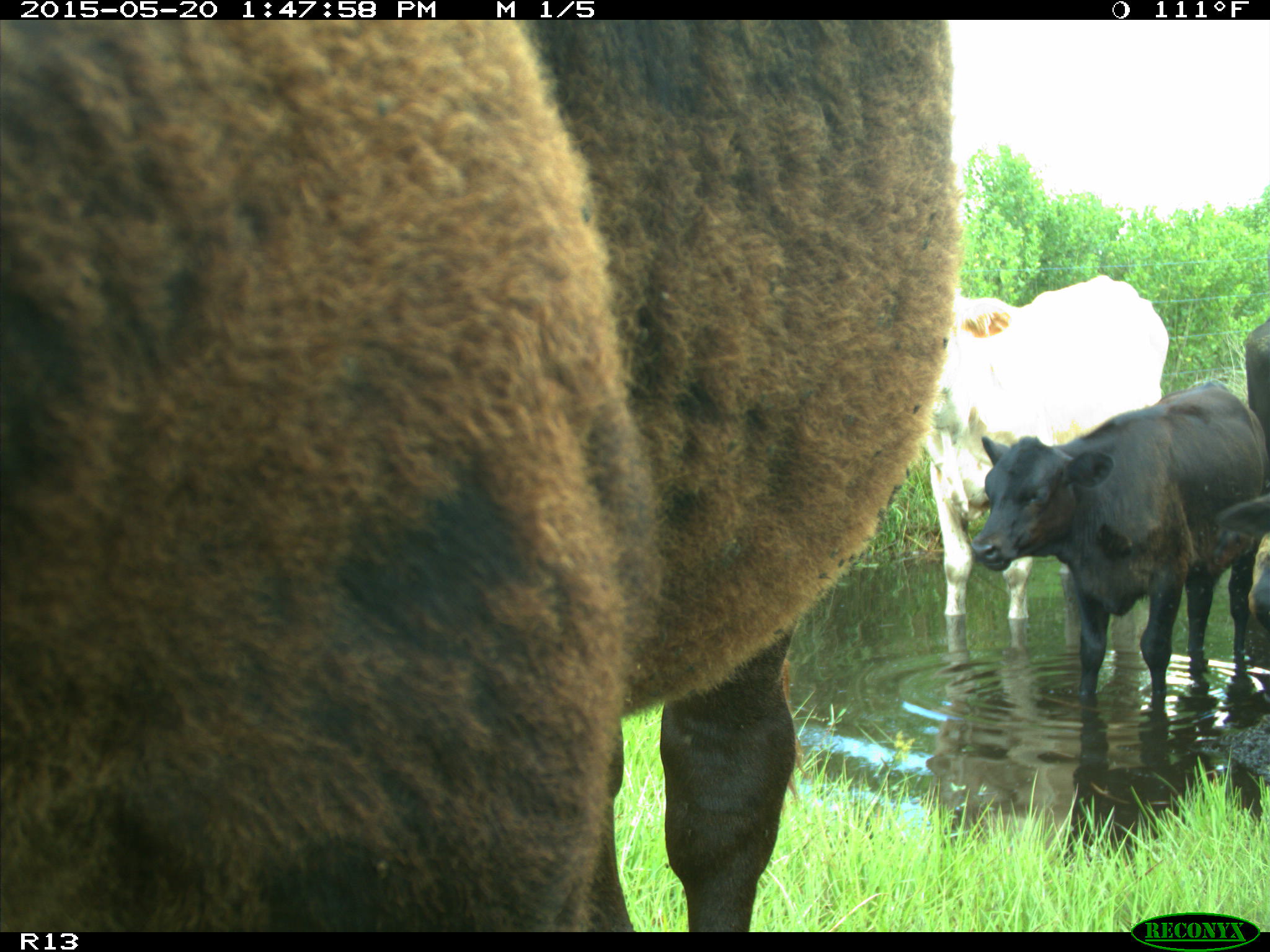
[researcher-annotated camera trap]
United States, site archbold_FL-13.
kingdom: Animalia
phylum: Chordata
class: Mammalia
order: Artiodactyla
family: Bovidae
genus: Bos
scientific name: Bos taurus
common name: domestic cow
Bos taurus (domestic cow).